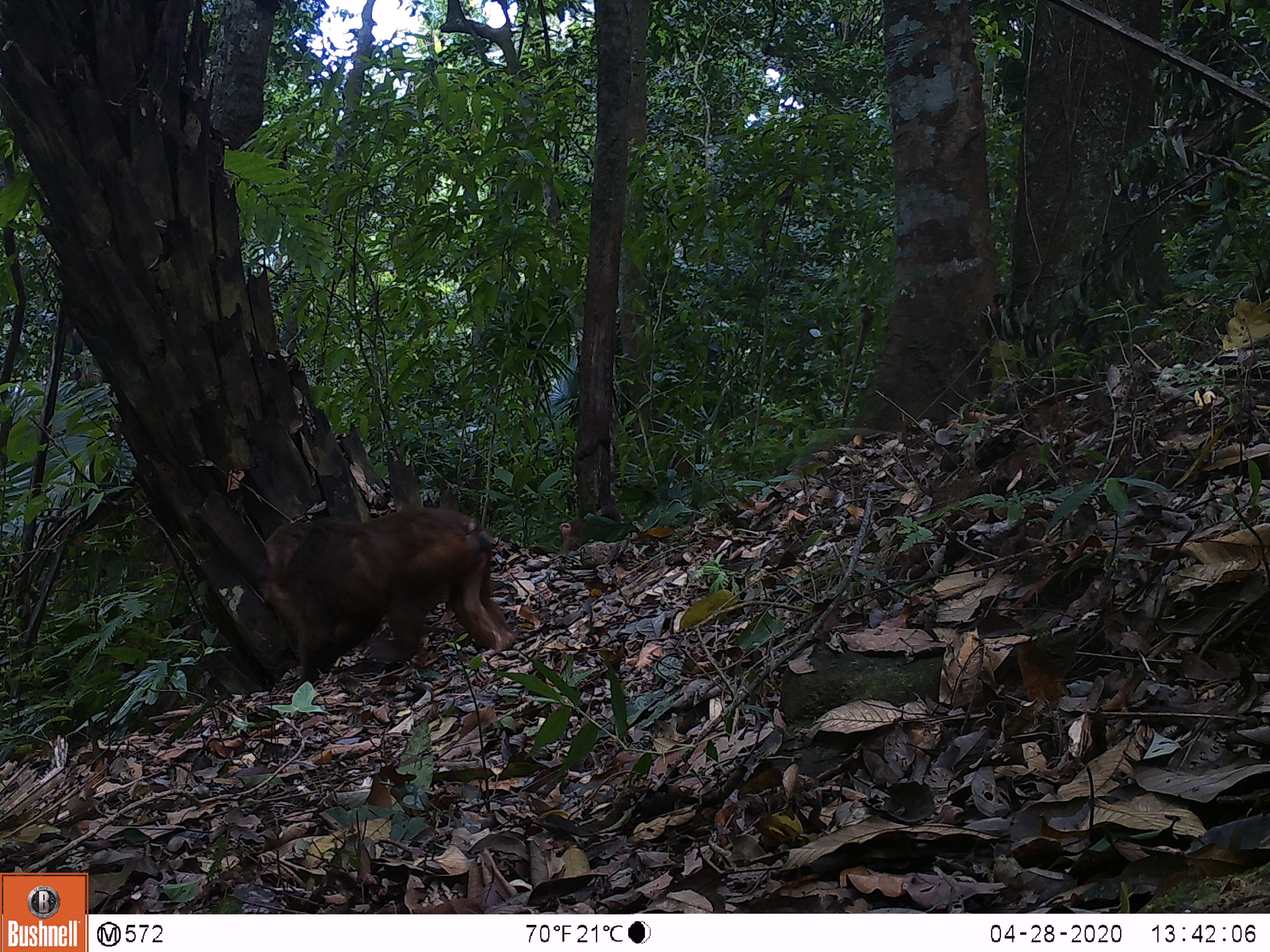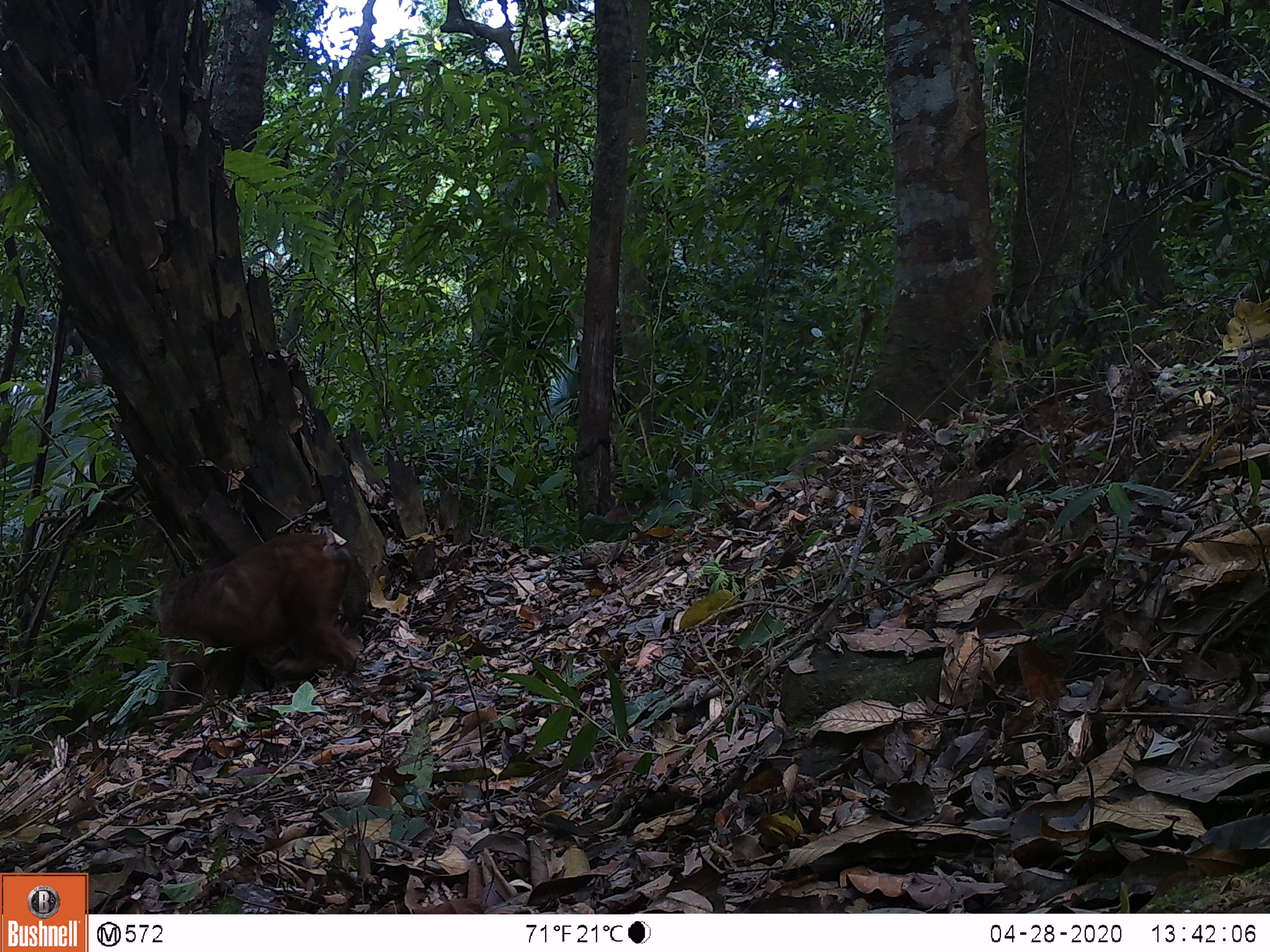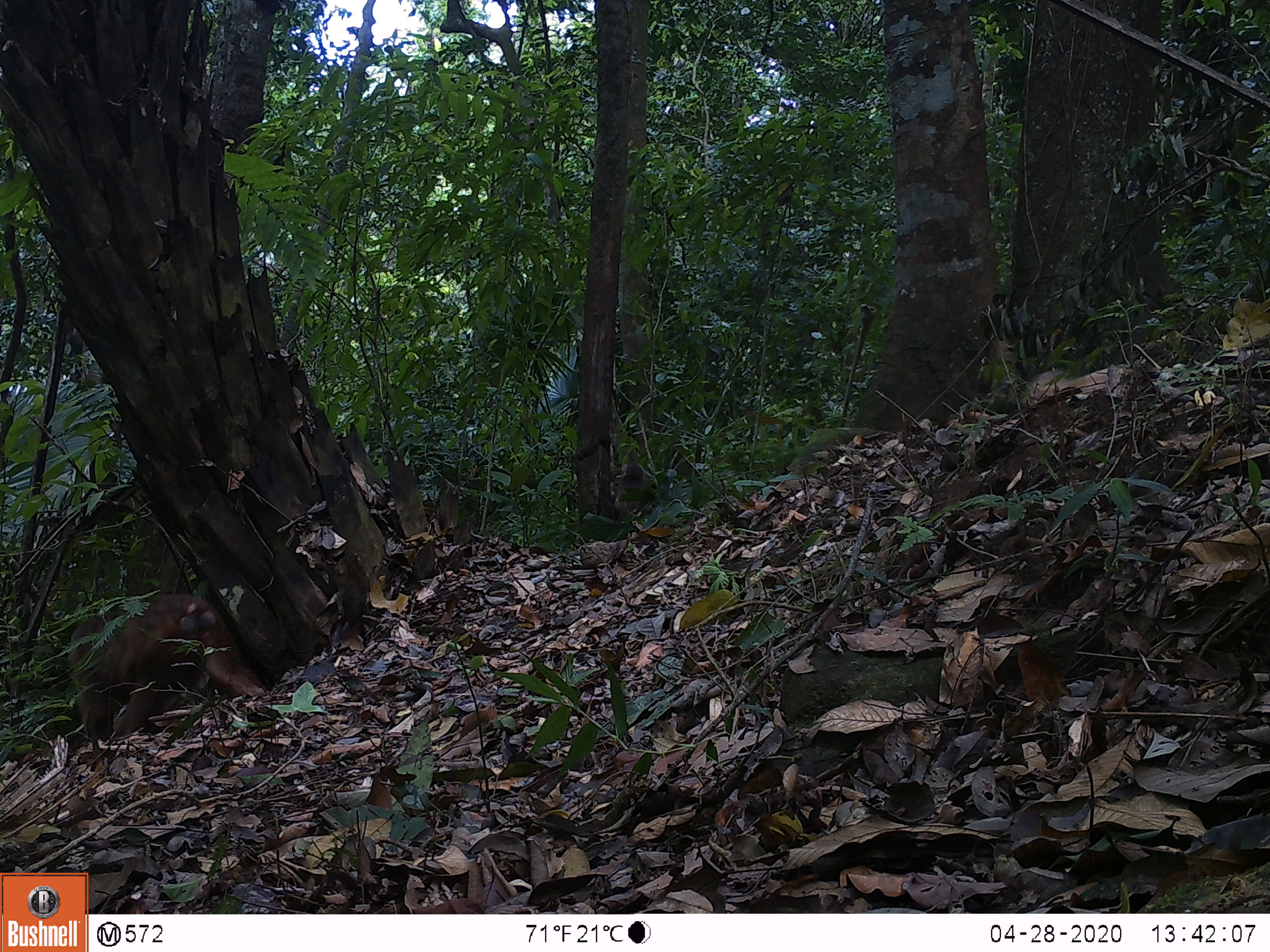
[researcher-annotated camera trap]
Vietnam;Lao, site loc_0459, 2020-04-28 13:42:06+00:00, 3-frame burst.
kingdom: Animalia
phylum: Chordata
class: Mammalia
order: Primates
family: Cercopithecidae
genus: Macaca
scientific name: Macaca arctoides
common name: stump-tailed macaque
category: stump tailed macaque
Stump tailed macaque (stump-tailed macaque) (Macaca arctoides). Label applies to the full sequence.